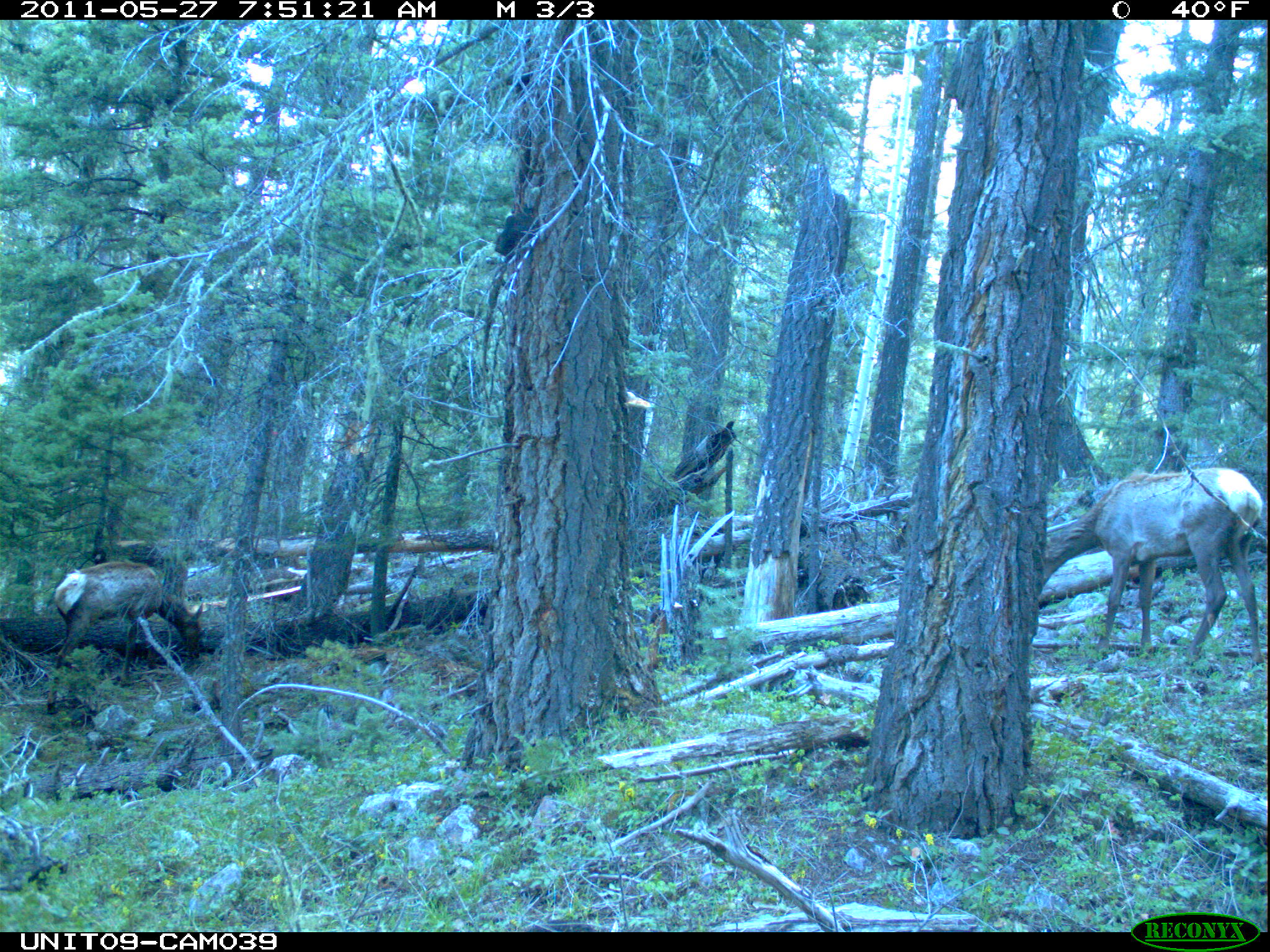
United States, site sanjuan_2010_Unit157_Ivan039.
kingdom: Animalia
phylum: Chordata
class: Mammalia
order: Artiodactyla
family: Cervidae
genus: Cervus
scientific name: Cervus elaphus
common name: red deer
Cervus elaphus (red deer).